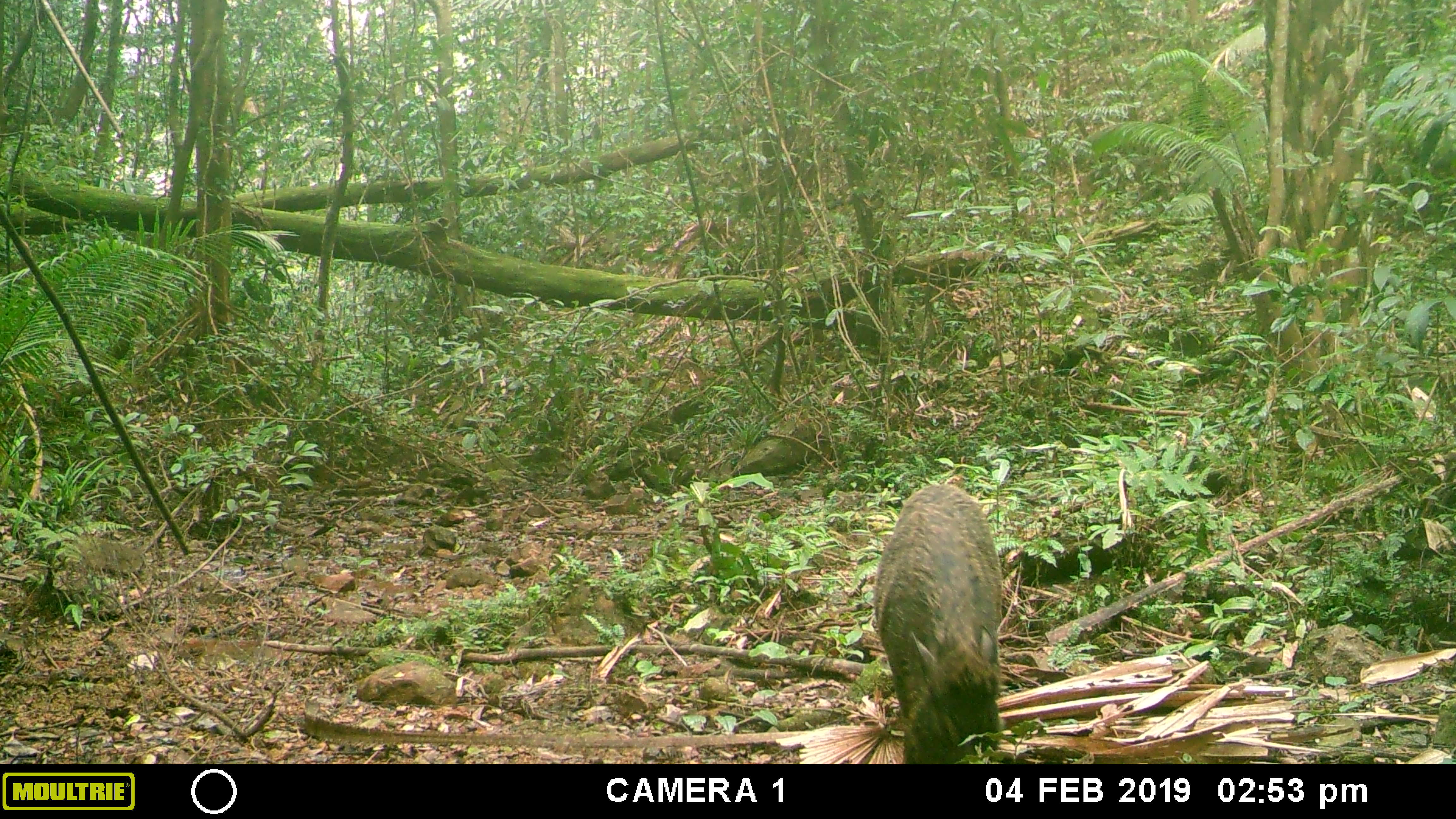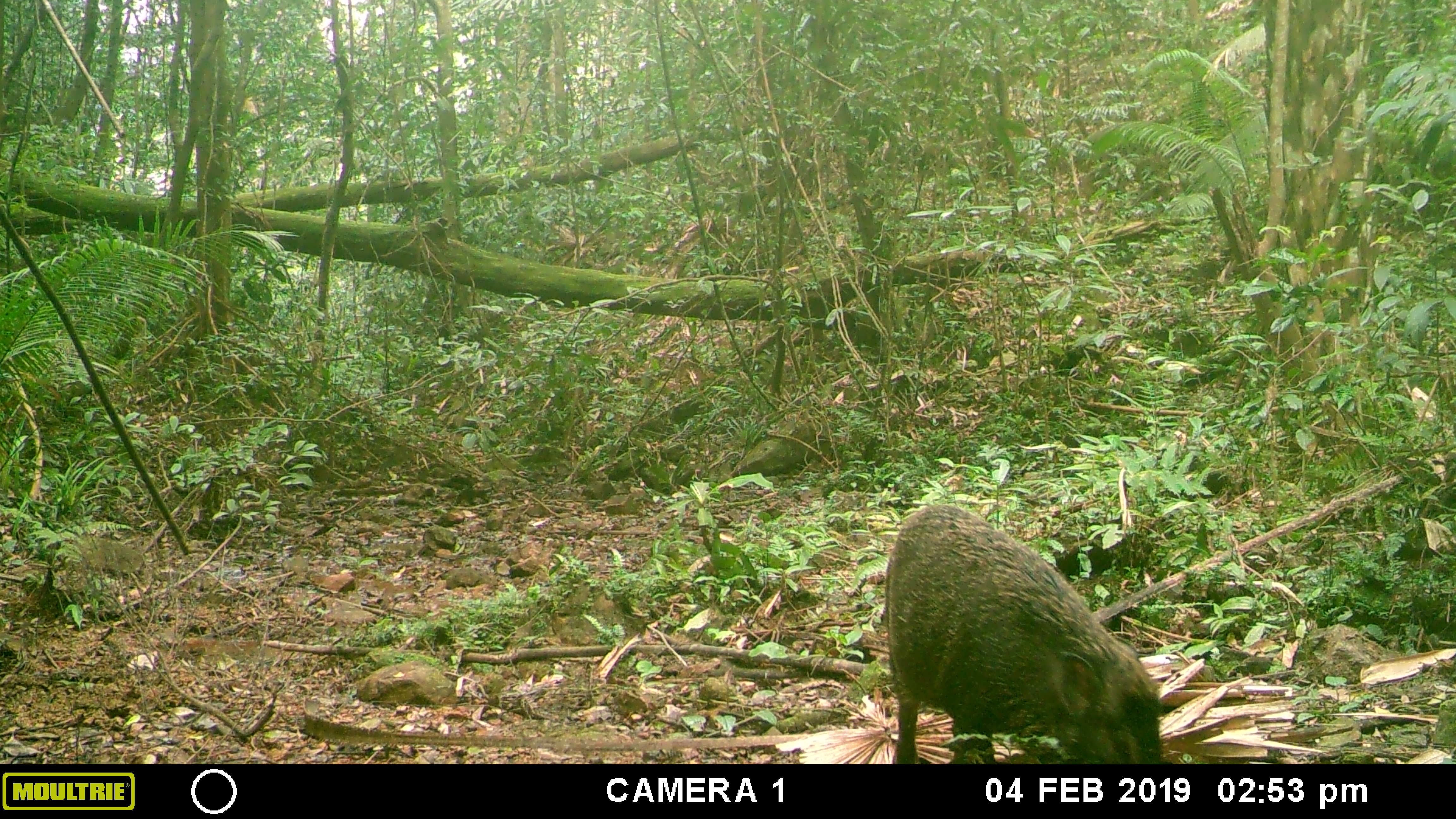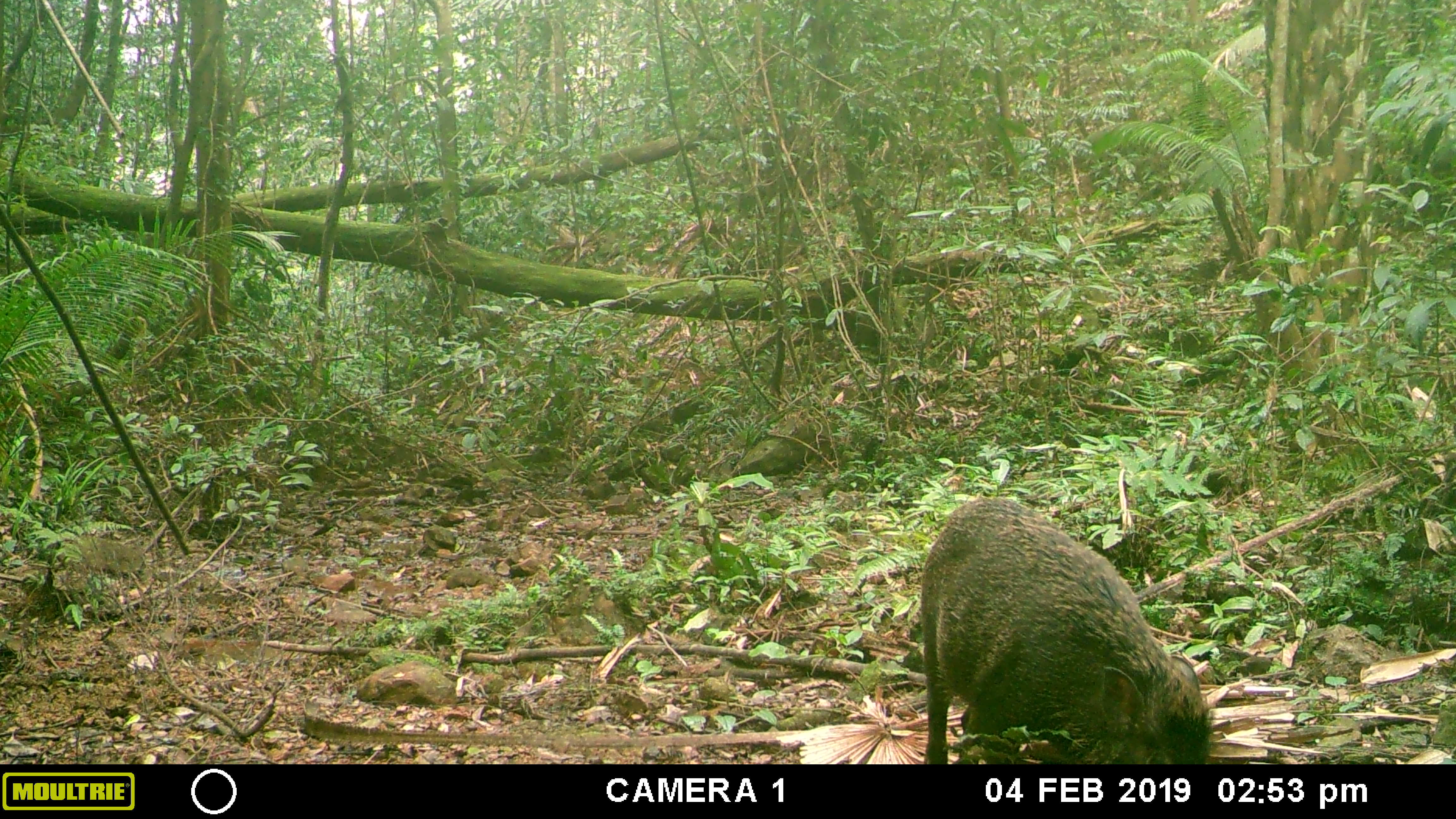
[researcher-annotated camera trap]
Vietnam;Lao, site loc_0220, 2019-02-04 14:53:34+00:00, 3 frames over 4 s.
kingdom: Animalia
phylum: Chordata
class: Mammalia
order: Artiodactyla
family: Suidae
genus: Sus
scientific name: Sus scrofa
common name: eurasian wild pig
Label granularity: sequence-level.